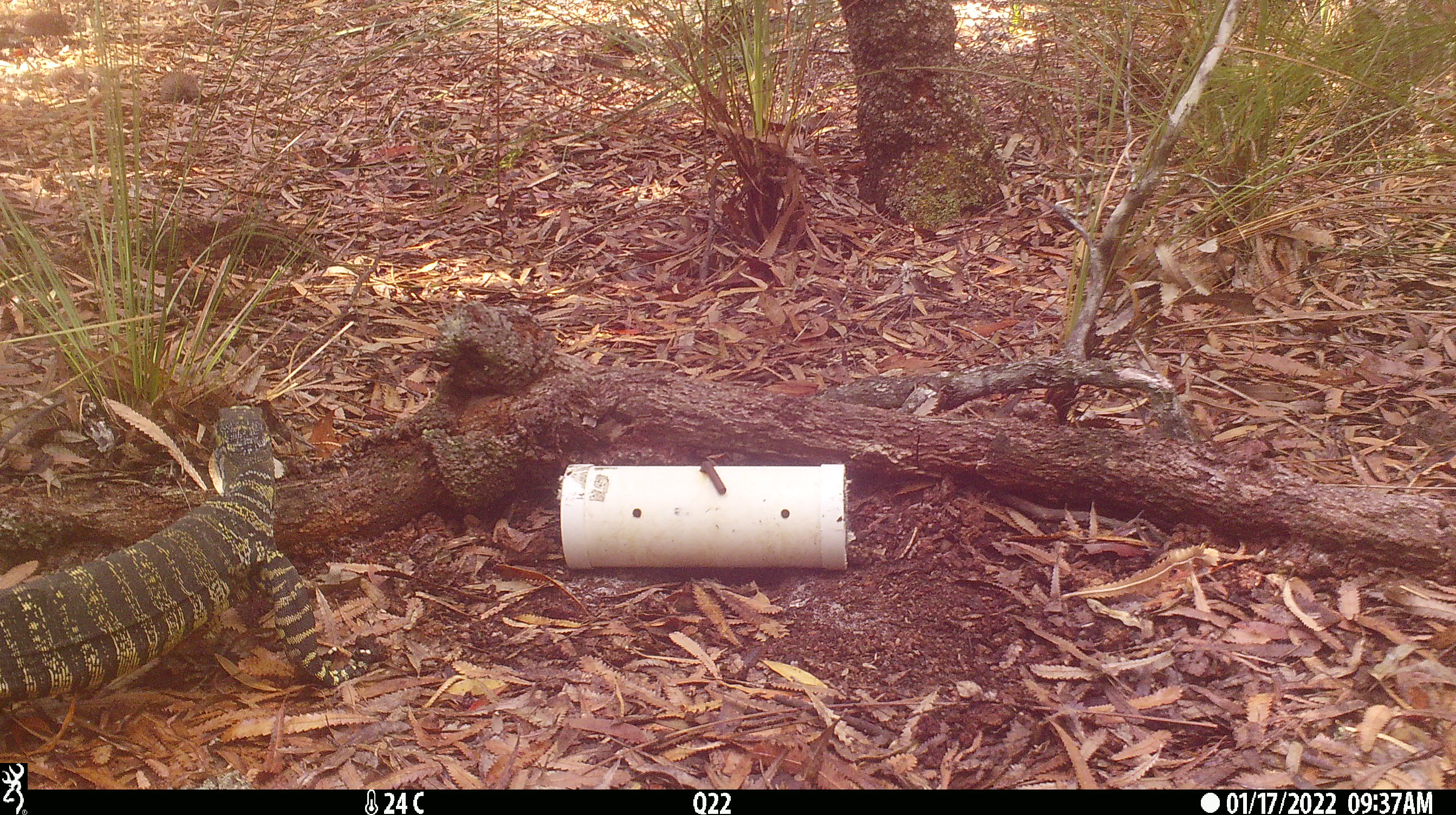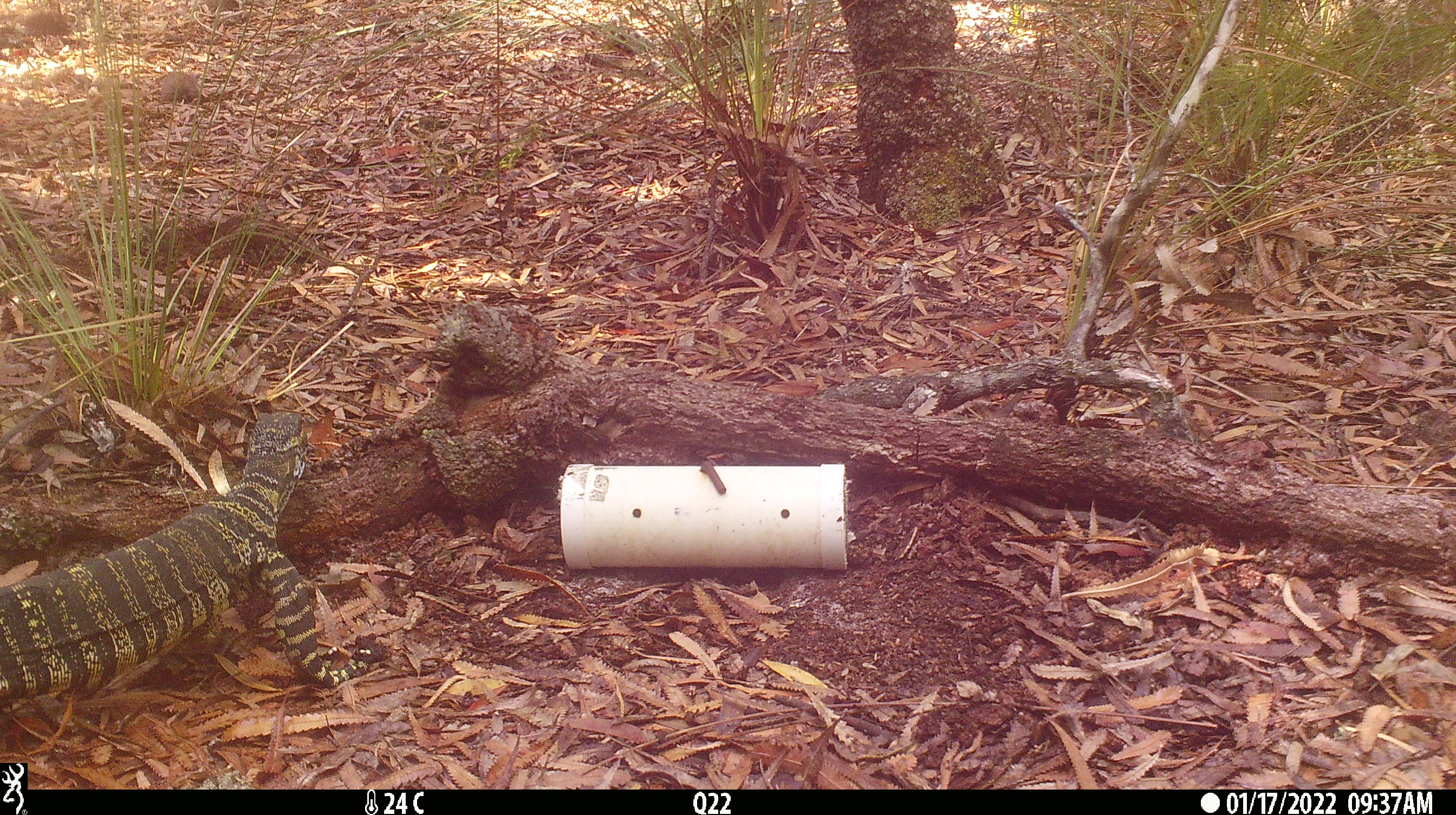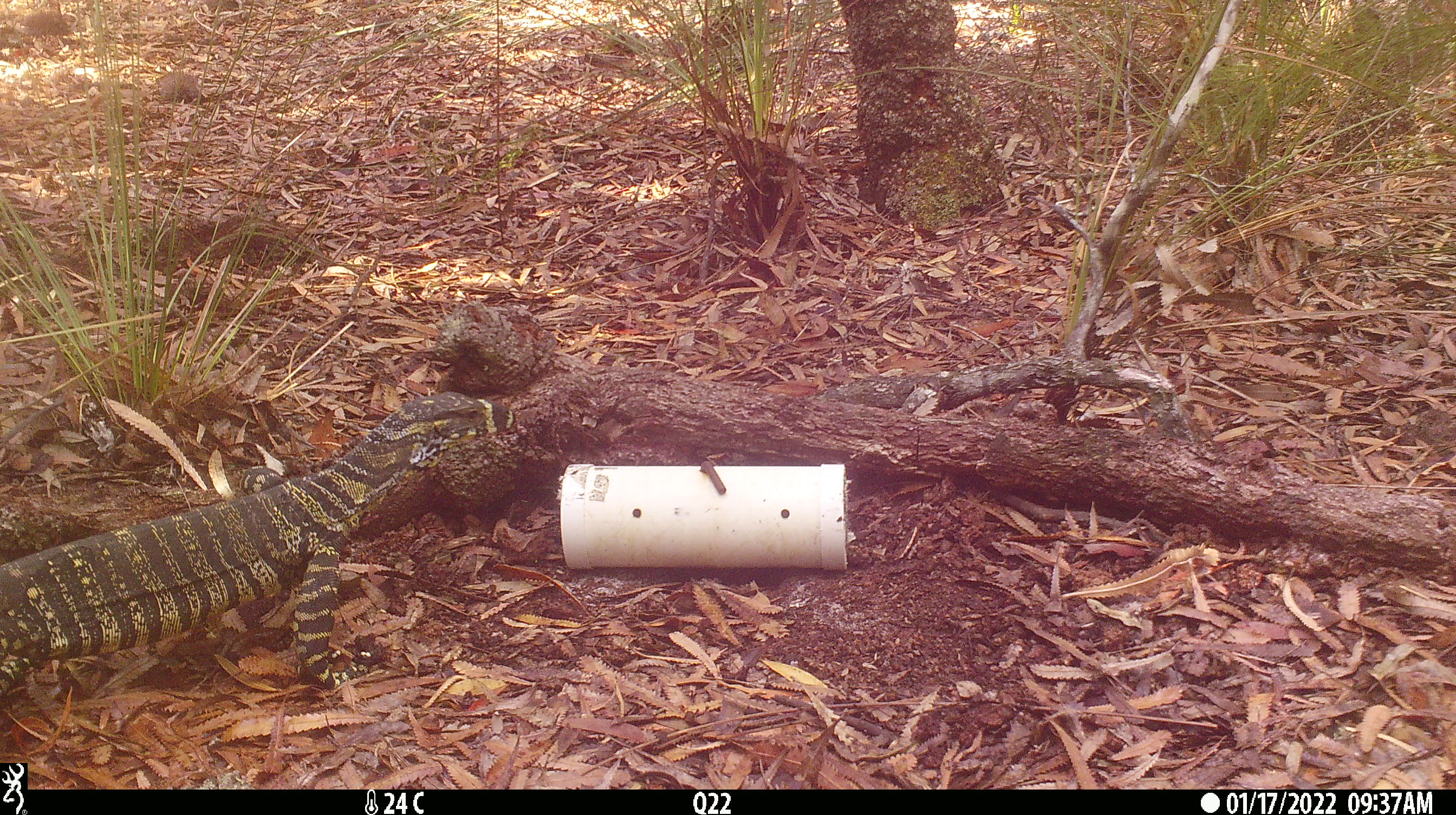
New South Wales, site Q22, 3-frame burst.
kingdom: Animalia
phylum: Chordata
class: Reptilia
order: Squamata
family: Varanidae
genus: Varanus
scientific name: Varanus varius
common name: lace monitor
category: goanna